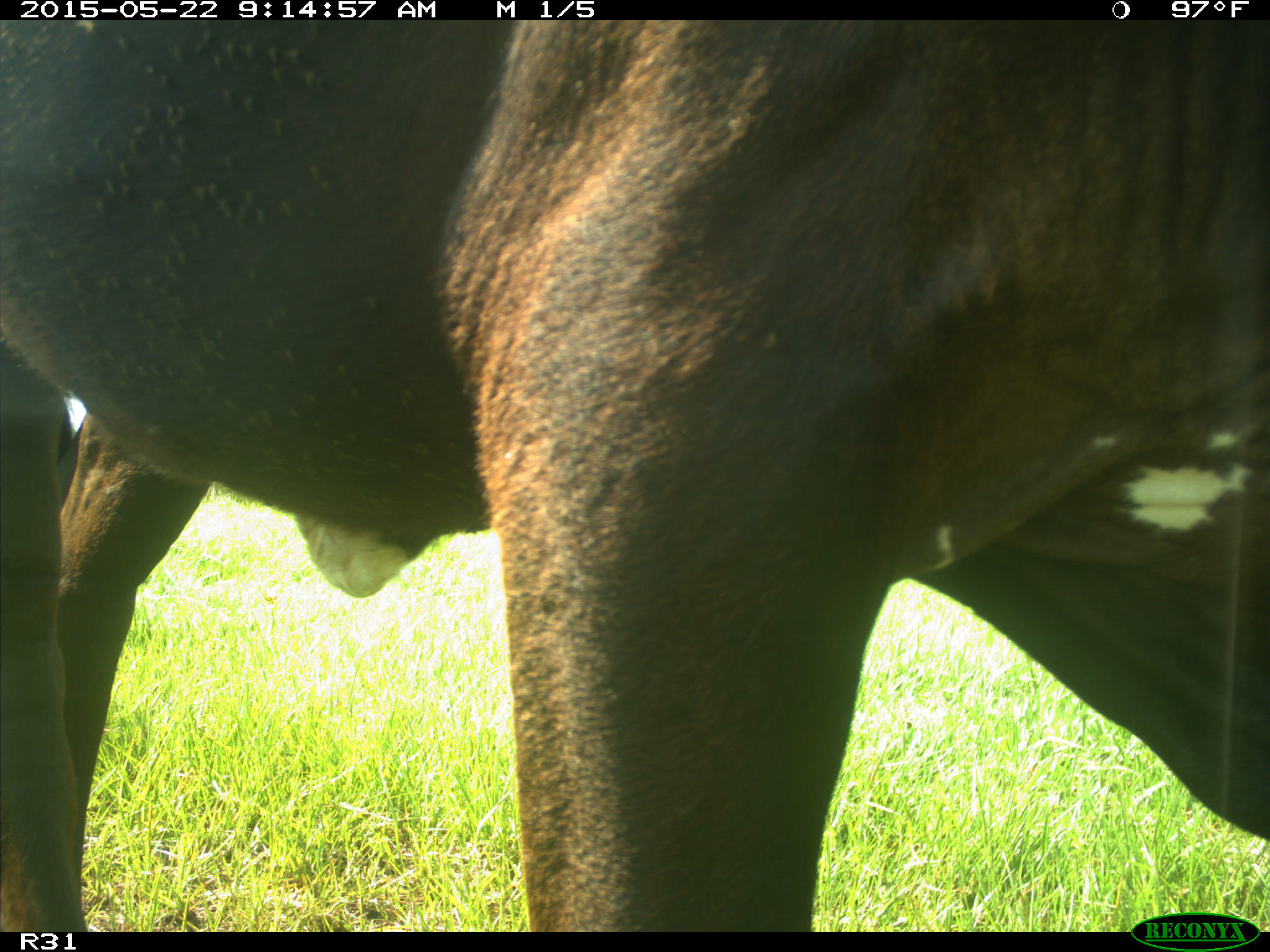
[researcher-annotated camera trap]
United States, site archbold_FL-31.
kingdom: Animalia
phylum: Chordata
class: Mammalia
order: Artiodactyla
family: Bovidae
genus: Bos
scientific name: Bos taurus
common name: domestic cow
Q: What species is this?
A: Bos taurus (domestic cow).